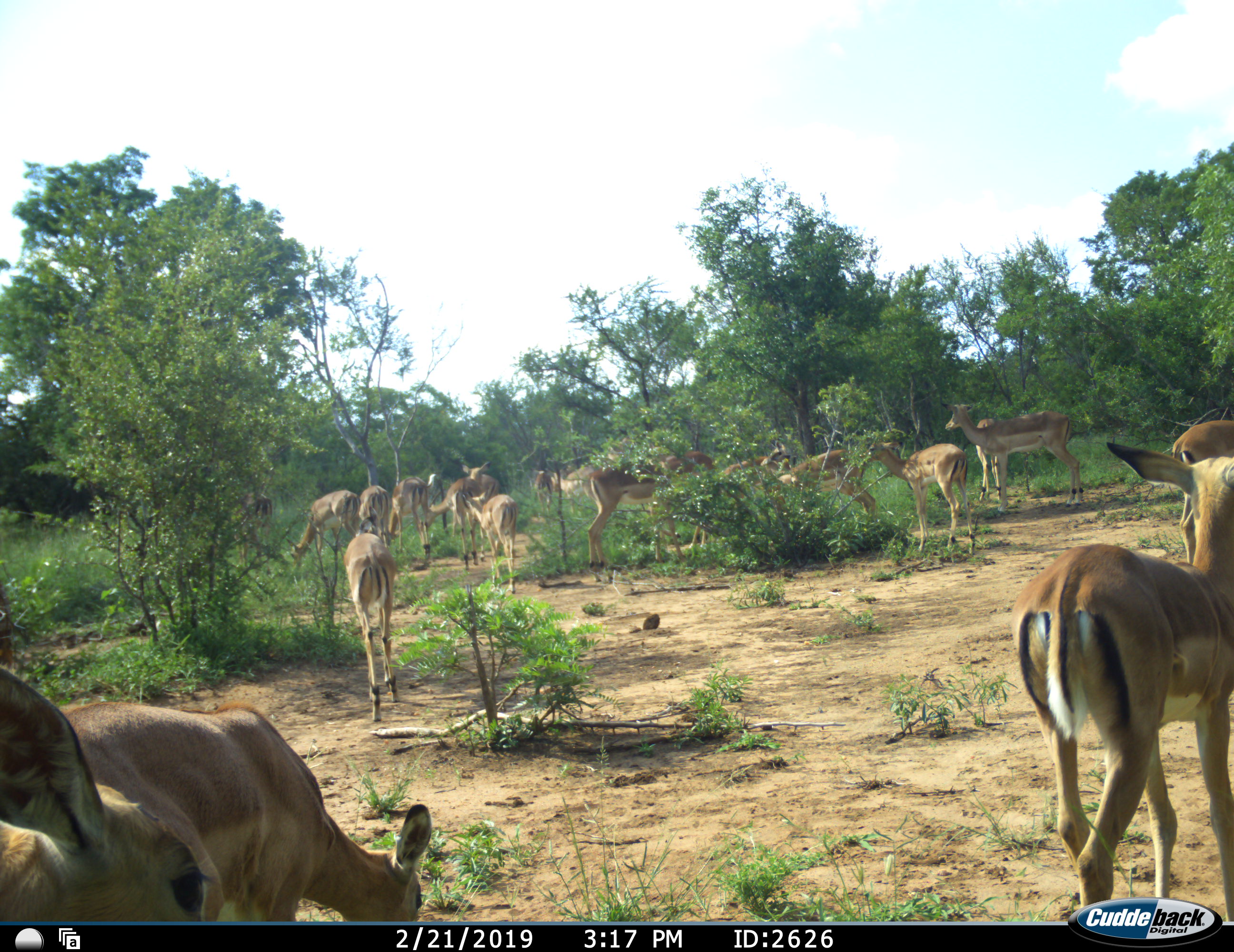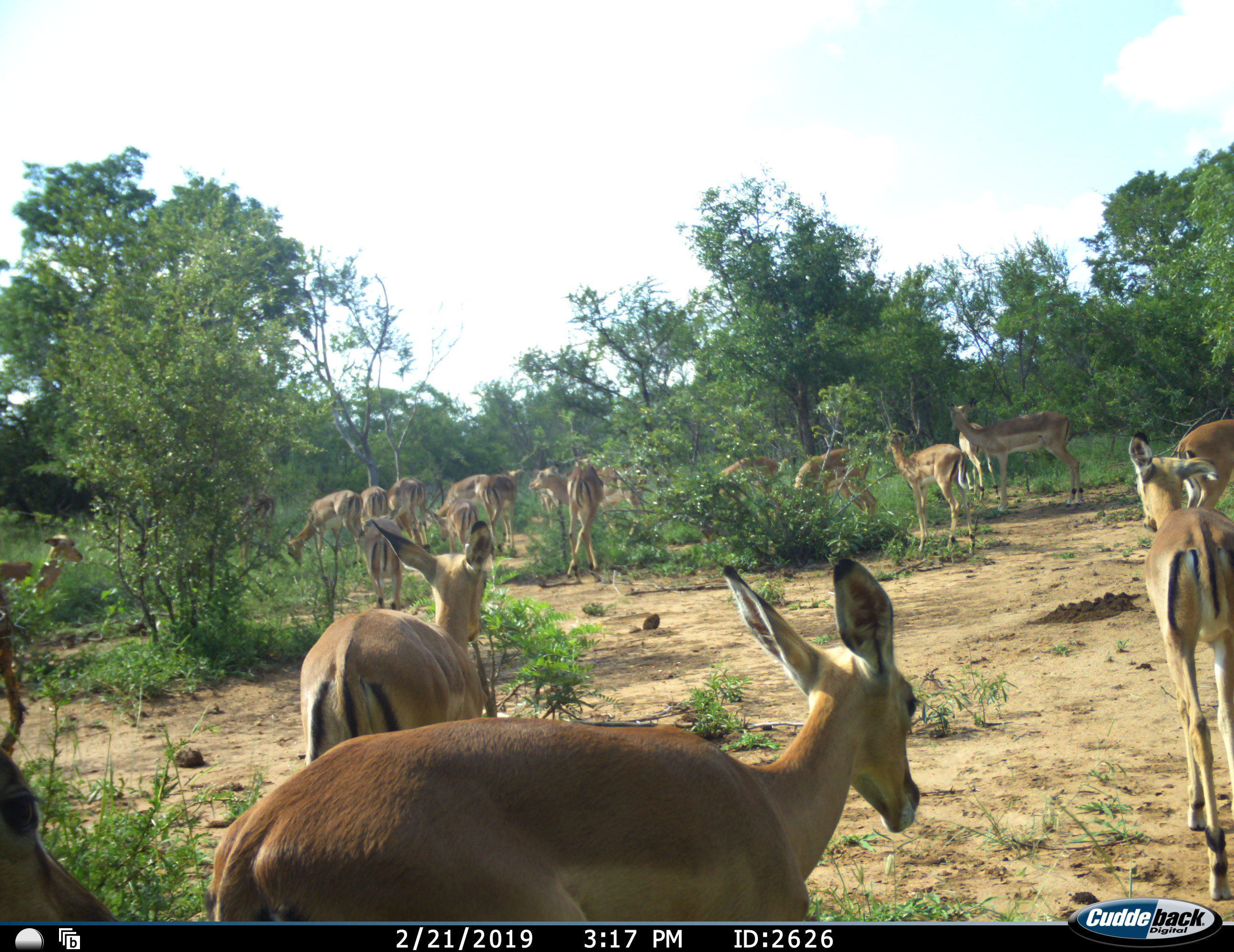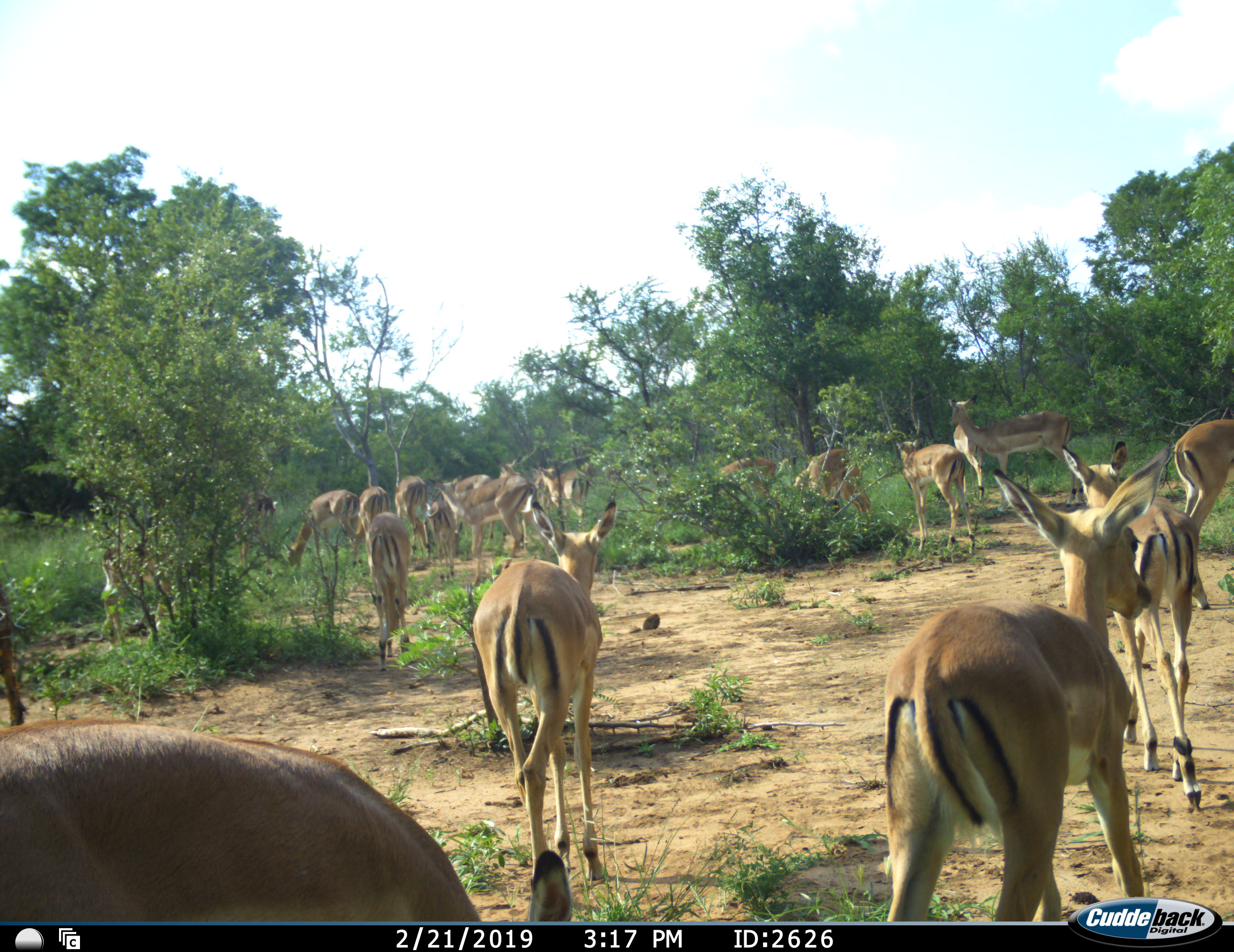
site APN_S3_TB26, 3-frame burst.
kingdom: Animalia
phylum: Chordata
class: Mammalia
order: Artiodactyla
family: Bovidae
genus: Aepyceros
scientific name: Aepyceros melampus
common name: impala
Impala (Aepyceros melampus), count 11-50. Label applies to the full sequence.